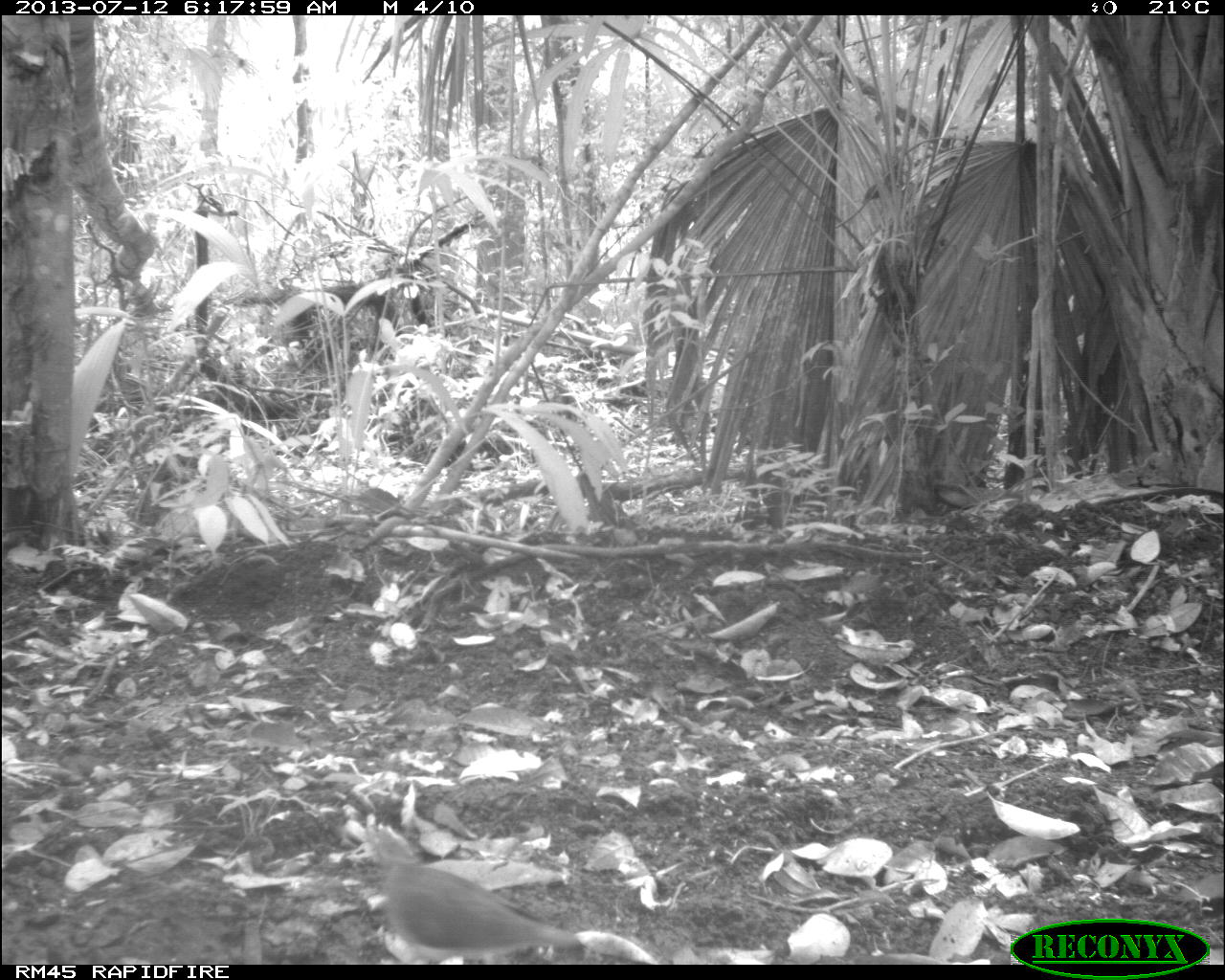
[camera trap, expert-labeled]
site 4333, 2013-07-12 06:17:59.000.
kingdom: Animalia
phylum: Chordata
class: Aves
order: Columbiformes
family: Columbidae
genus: Geotrygon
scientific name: Geotrygon montana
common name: ruddy quail-dove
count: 1